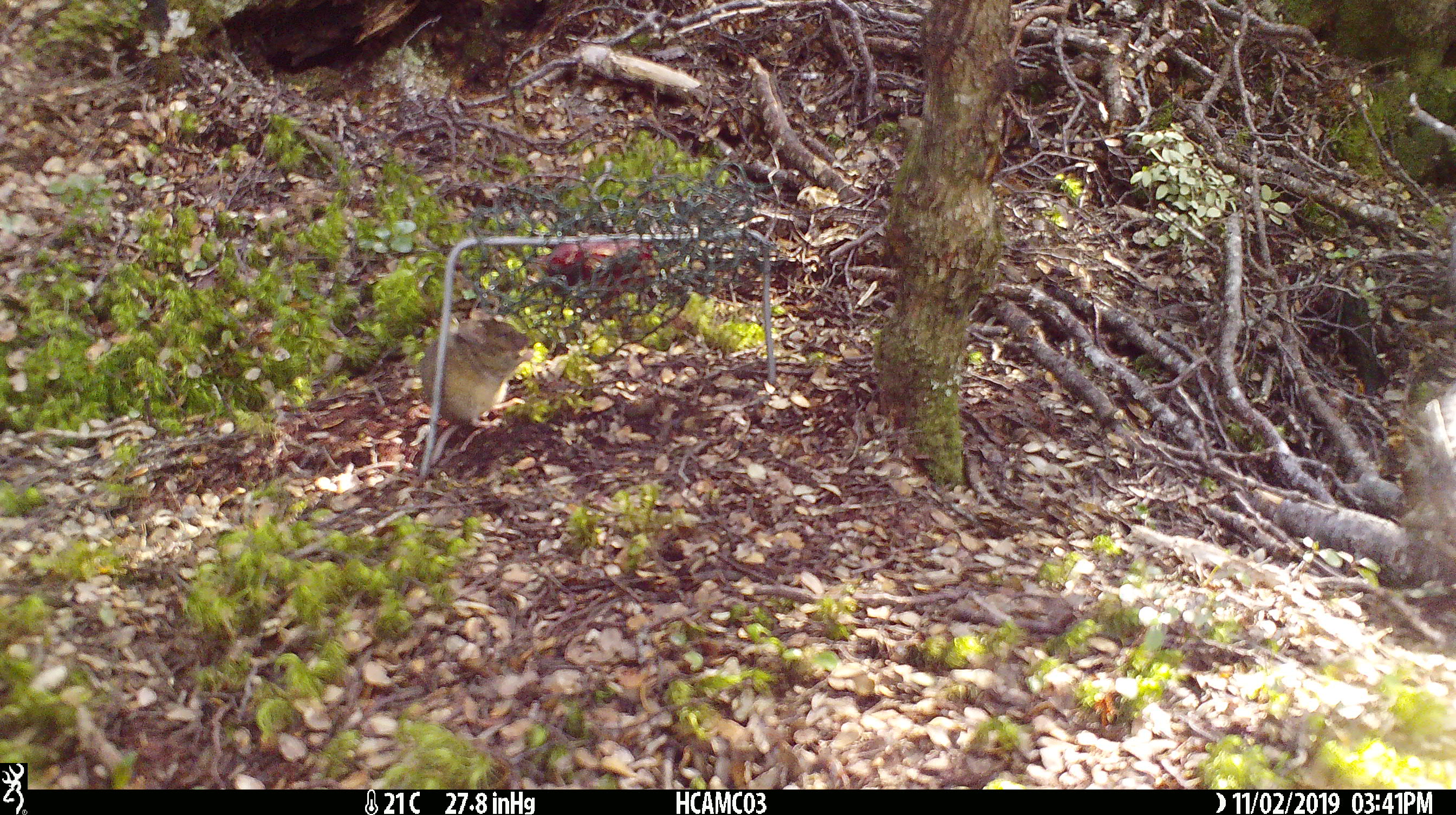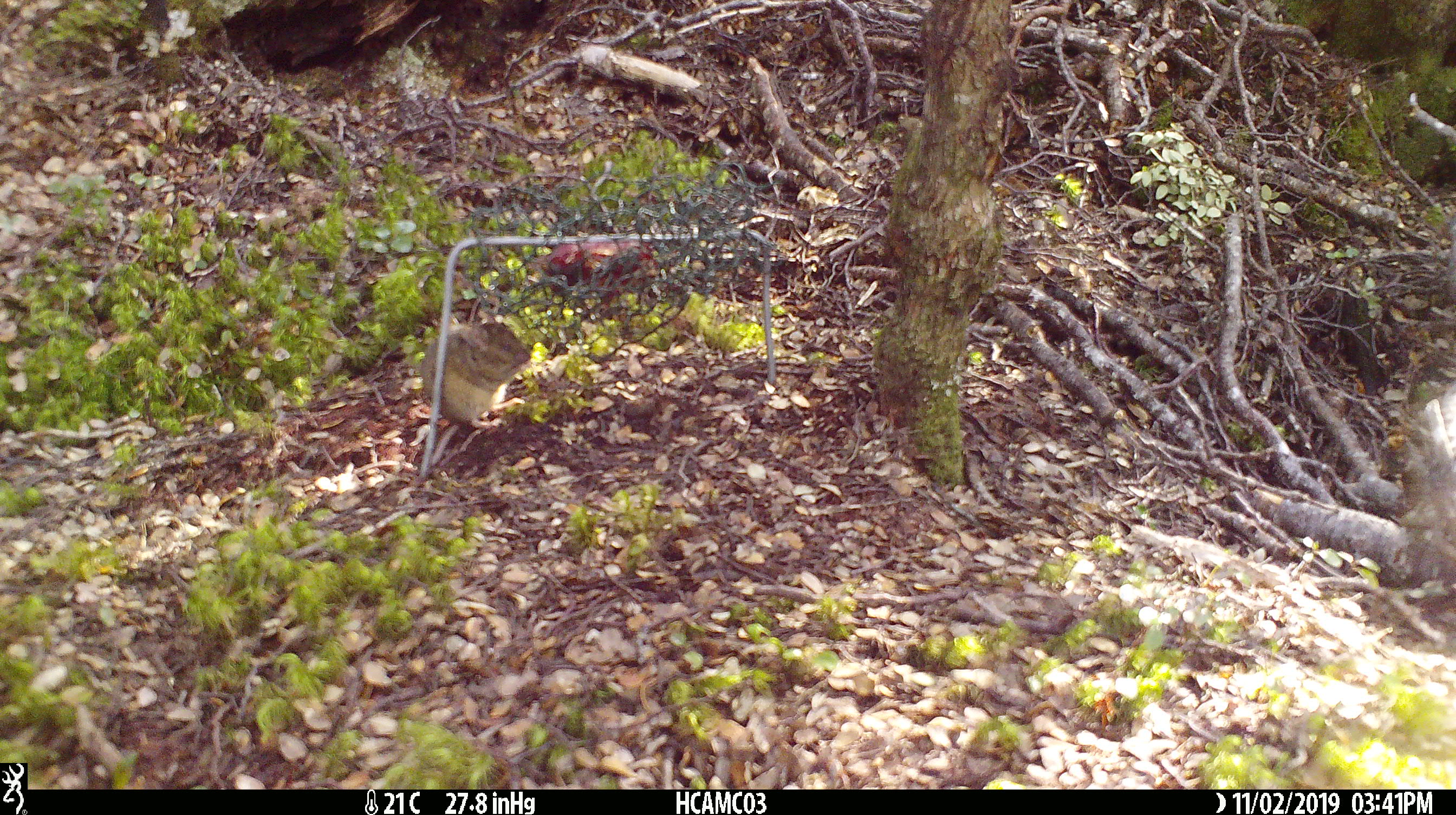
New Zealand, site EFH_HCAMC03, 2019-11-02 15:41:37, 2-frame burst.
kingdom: Animalia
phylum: Chordata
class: Mammalia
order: Rodentia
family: Muridae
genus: Mus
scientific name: Mus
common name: mouse